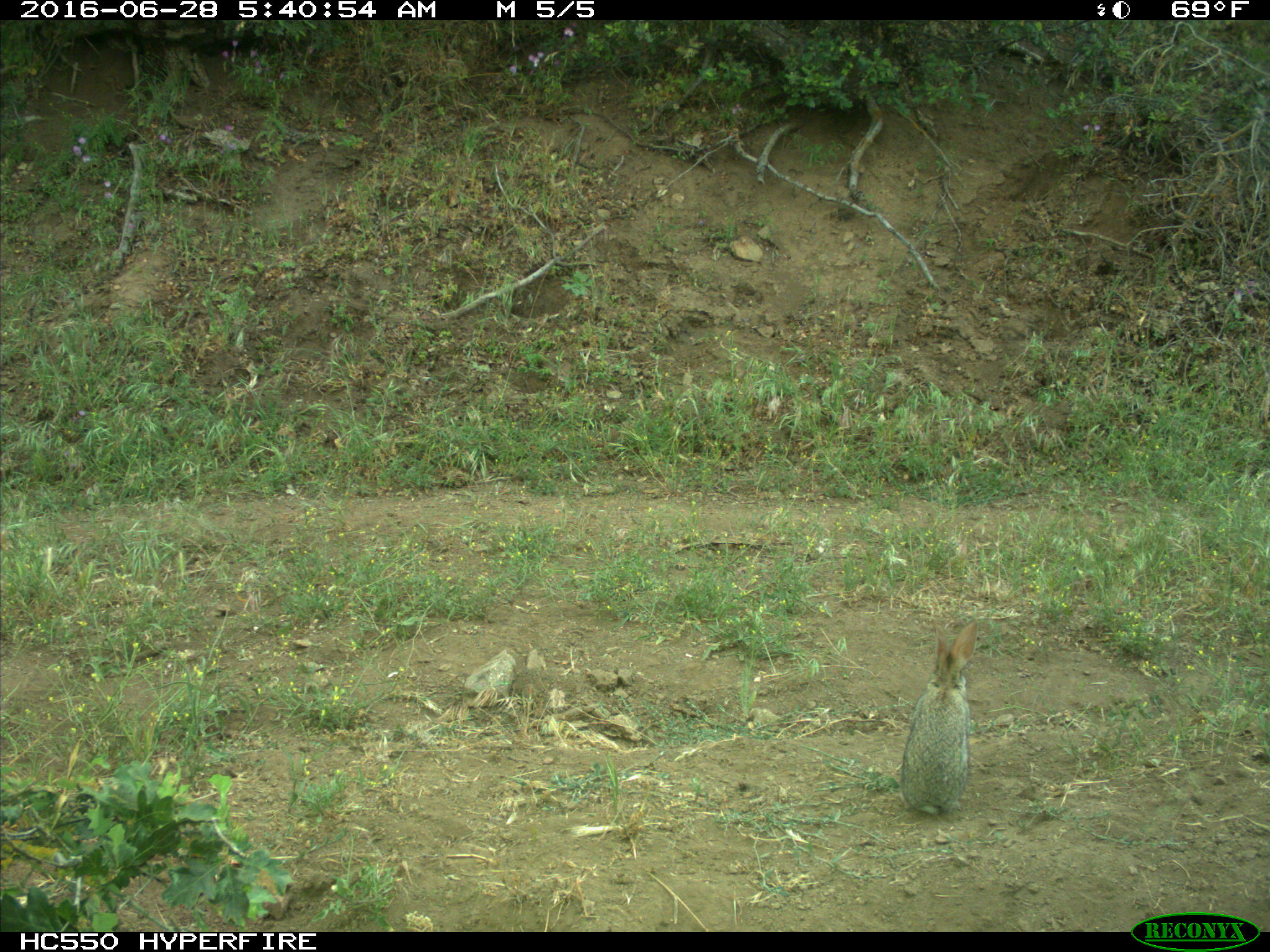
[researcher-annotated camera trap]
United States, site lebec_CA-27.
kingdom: Animalia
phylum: Chordata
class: Mammalia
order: Lagomorpha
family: Leporidae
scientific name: Leporidae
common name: rabbits and hares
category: unidentified rabbit